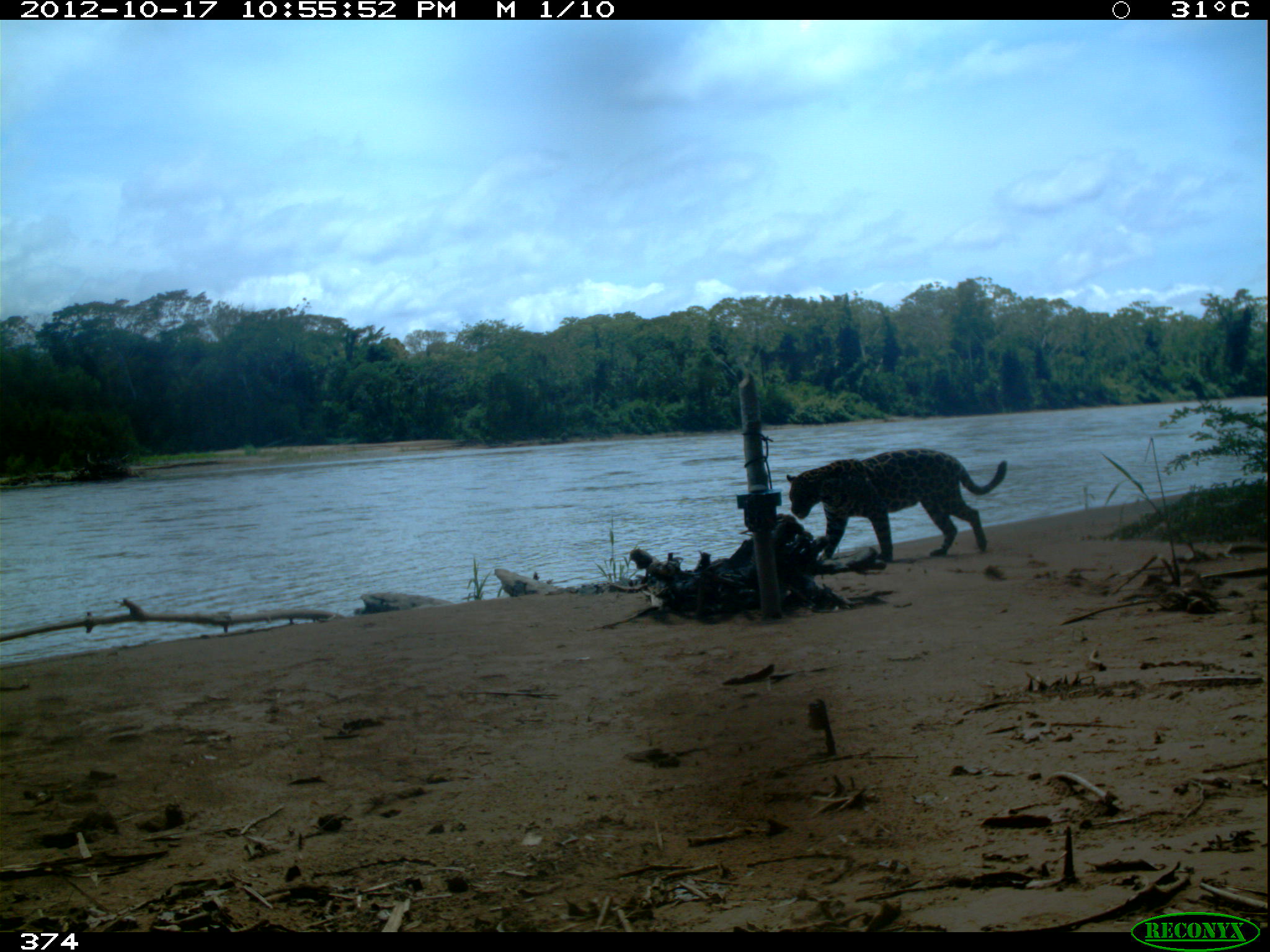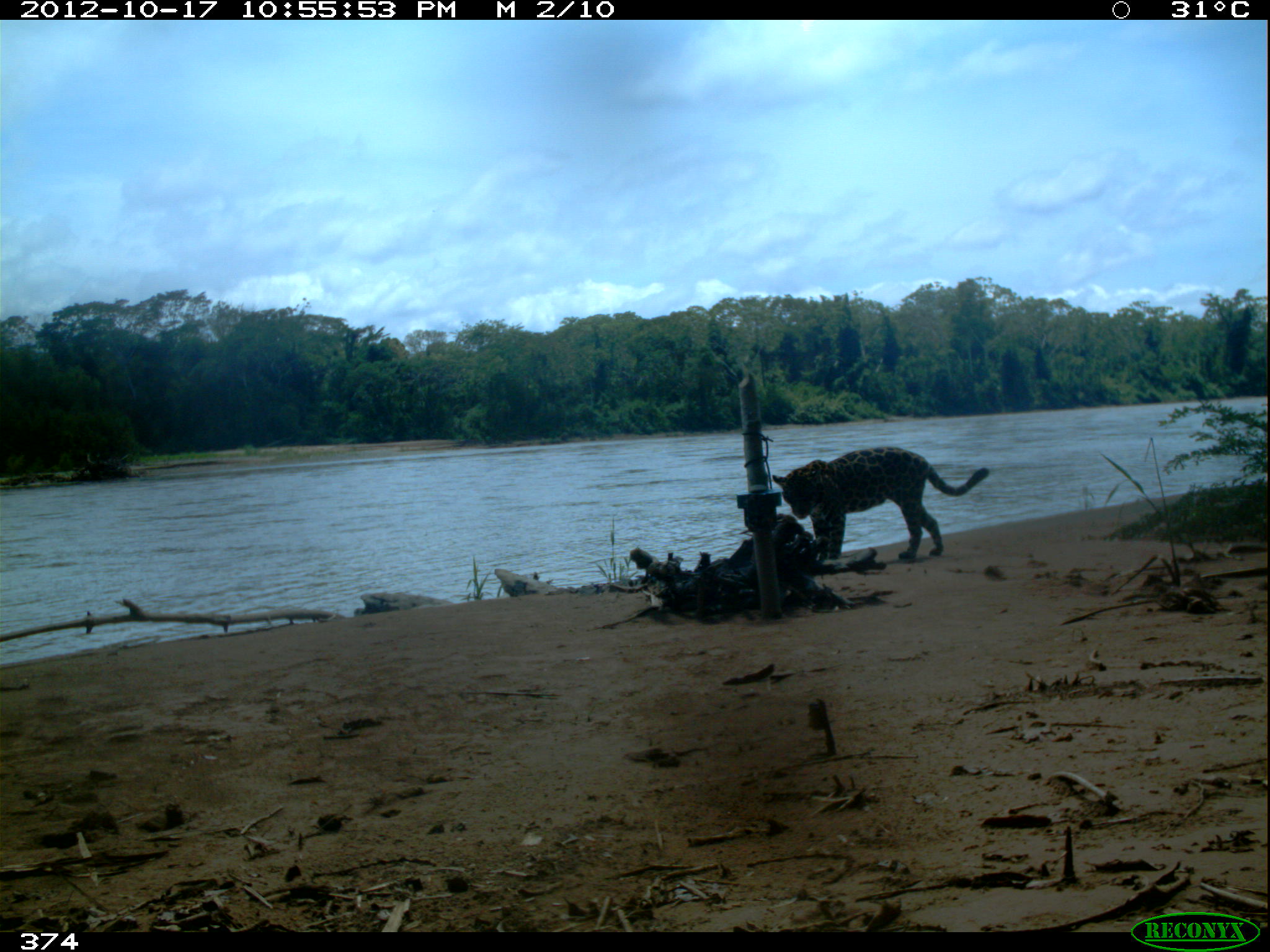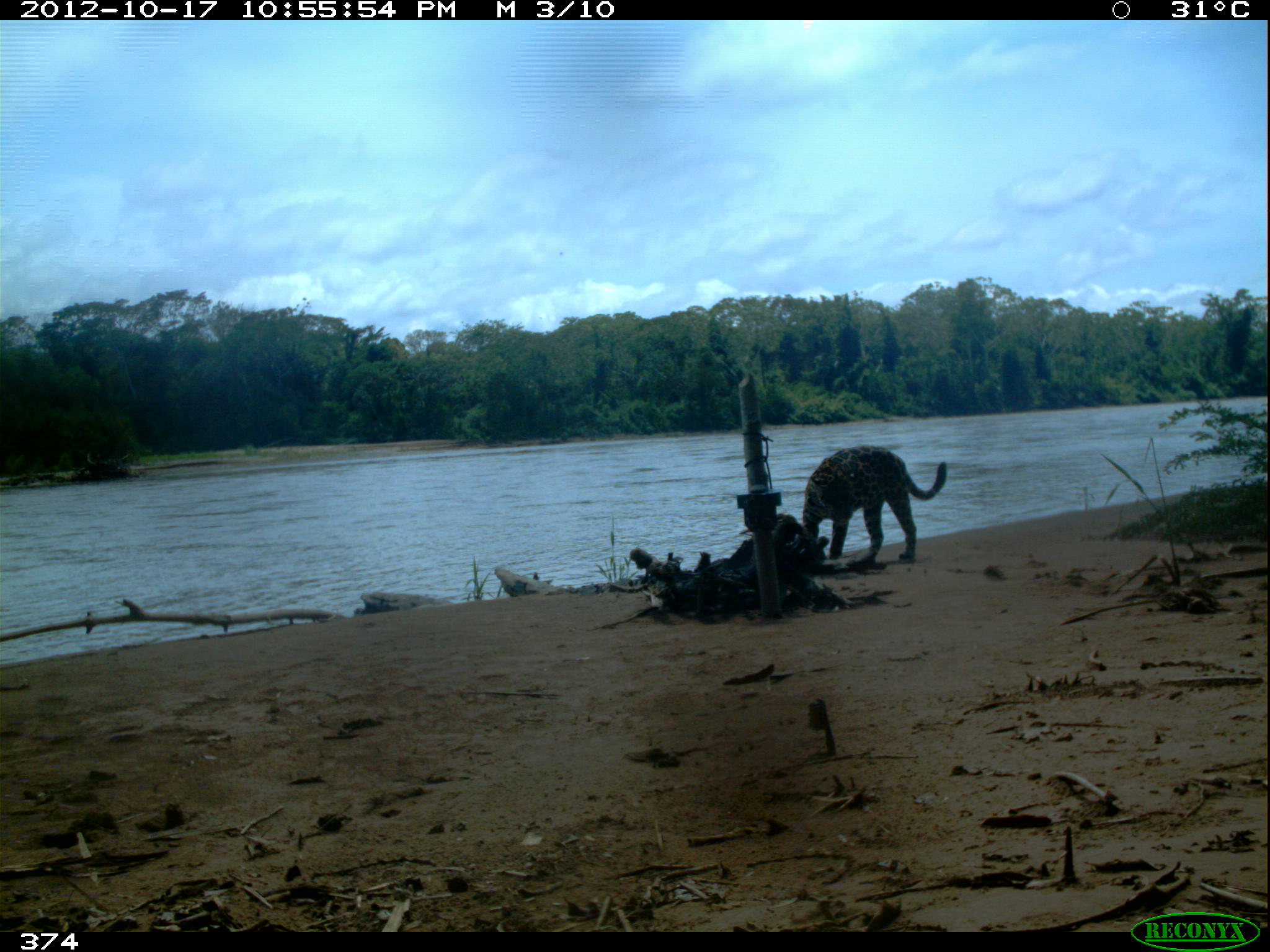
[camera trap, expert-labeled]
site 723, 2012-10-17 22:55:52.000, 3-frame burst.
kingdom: Animalia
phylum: Chordata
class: Mammalia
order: Carnivora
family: Felidae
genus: Panthera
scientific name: Panthera onca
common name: jaguar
Panthera onca (jaguar).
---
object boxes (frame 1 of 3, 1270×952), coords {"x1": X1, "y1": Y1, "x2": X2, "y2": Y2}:
panthera onca: {"x1": 785, "y1": 447, "x2": 1006, "y2": 561}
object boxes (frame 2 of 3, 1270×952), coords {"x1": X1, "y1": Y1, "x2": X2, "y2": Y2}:
panthera onca: {"x1": 771, "y1": 444, "x2": 989, "y2": 560}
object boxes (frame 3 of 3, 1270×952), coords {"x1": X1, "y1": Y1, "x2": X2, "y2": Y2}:
panthera onca: {"x1": 801, "y1": 444, "x2": 947, "y2": 561}